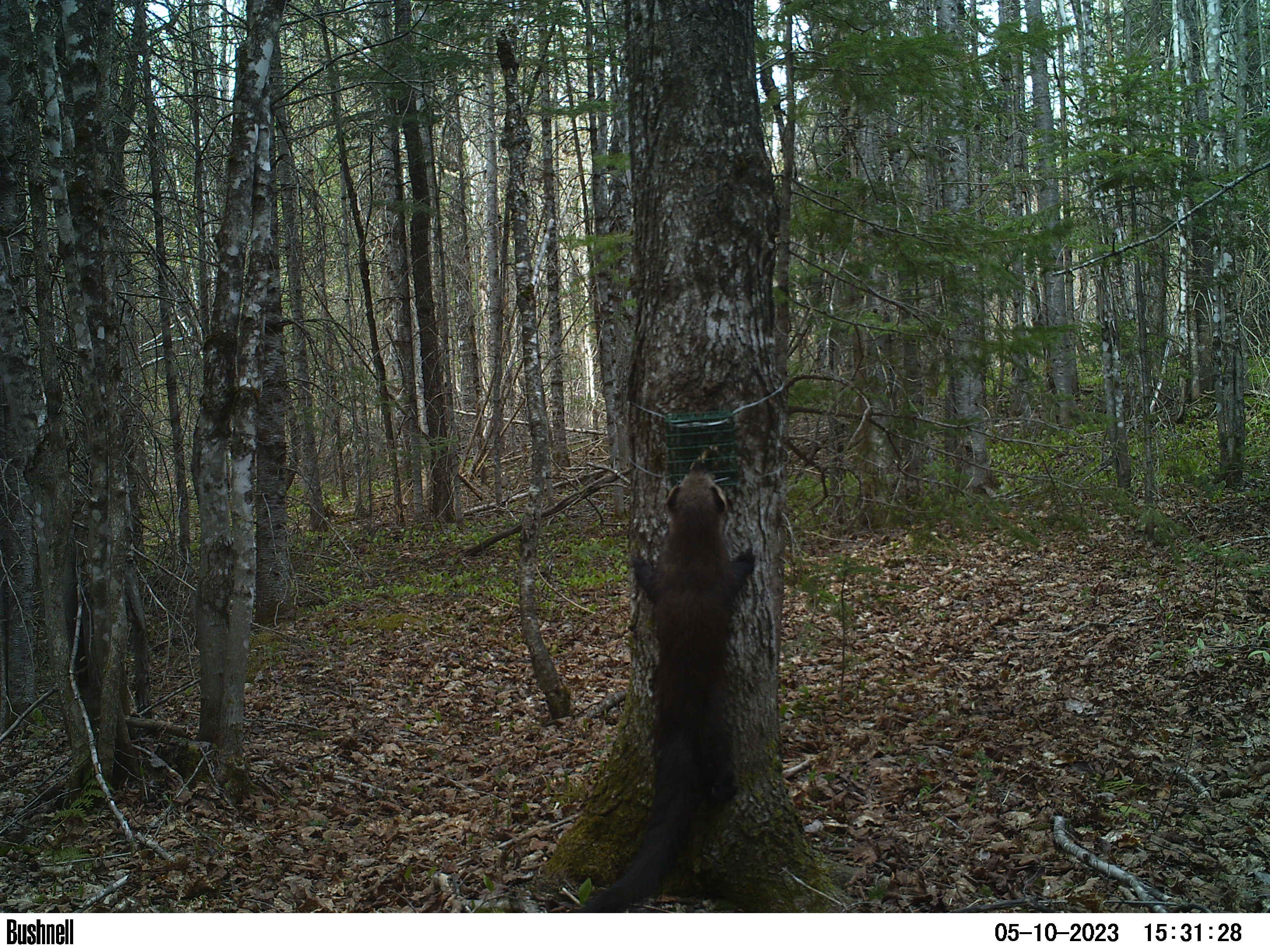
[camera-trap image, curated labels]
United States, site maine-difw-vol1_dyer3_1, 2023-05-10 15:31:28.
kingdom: Animalia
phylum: Chordata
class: Mammalia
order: Carnivora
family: Mustelidae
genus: Pekania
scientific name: Pekania pennanti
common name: fisher